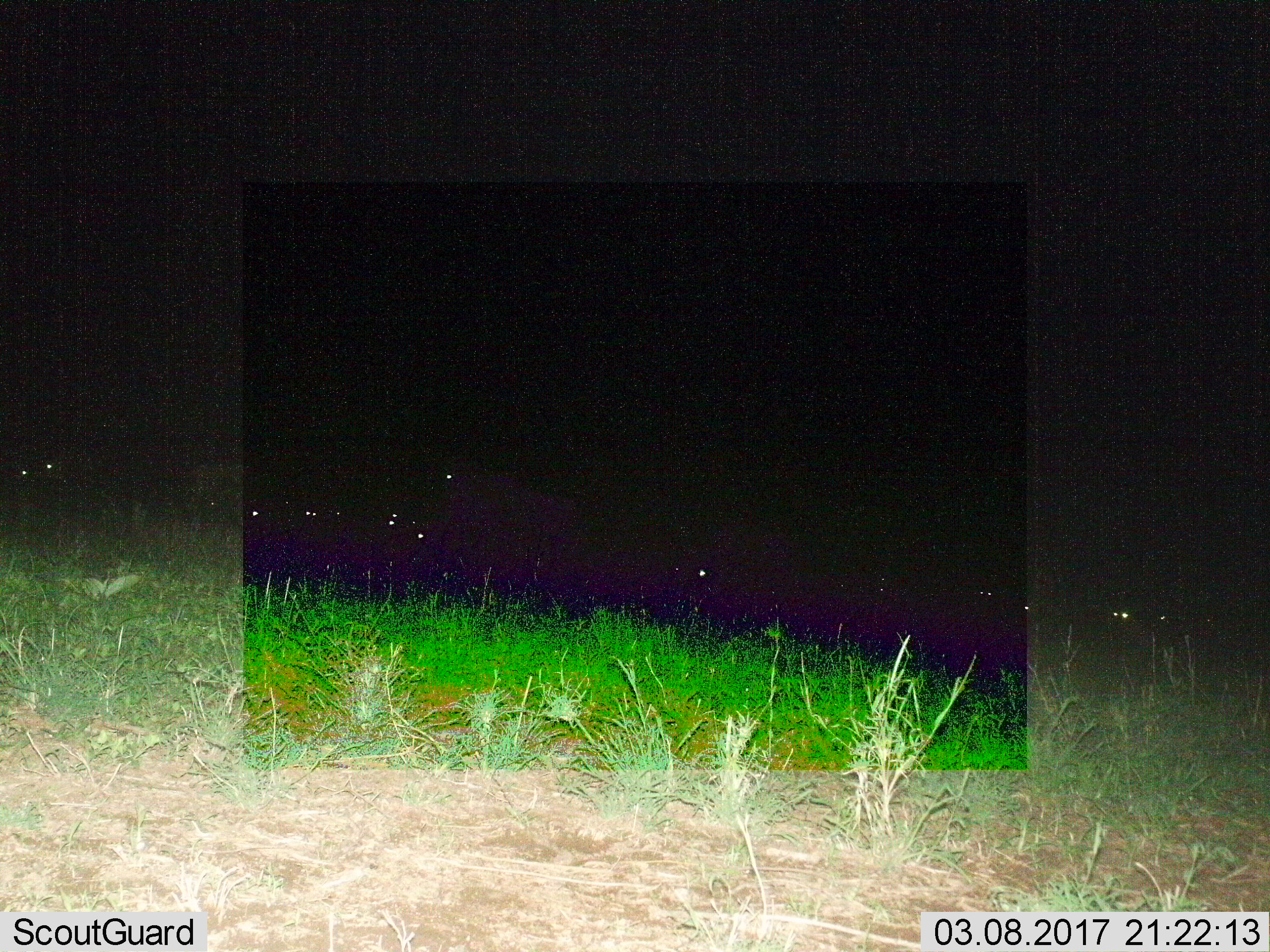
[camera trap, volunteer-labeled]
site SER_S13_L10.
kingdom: Animalia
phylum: Chordata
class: Mammalia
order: Artiodactyla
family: Bovidae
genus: Connochaetes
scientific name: Connochaetes taurinus taurinus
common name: blue wildebeest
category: wildebeestblue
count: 11-50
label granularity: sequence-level